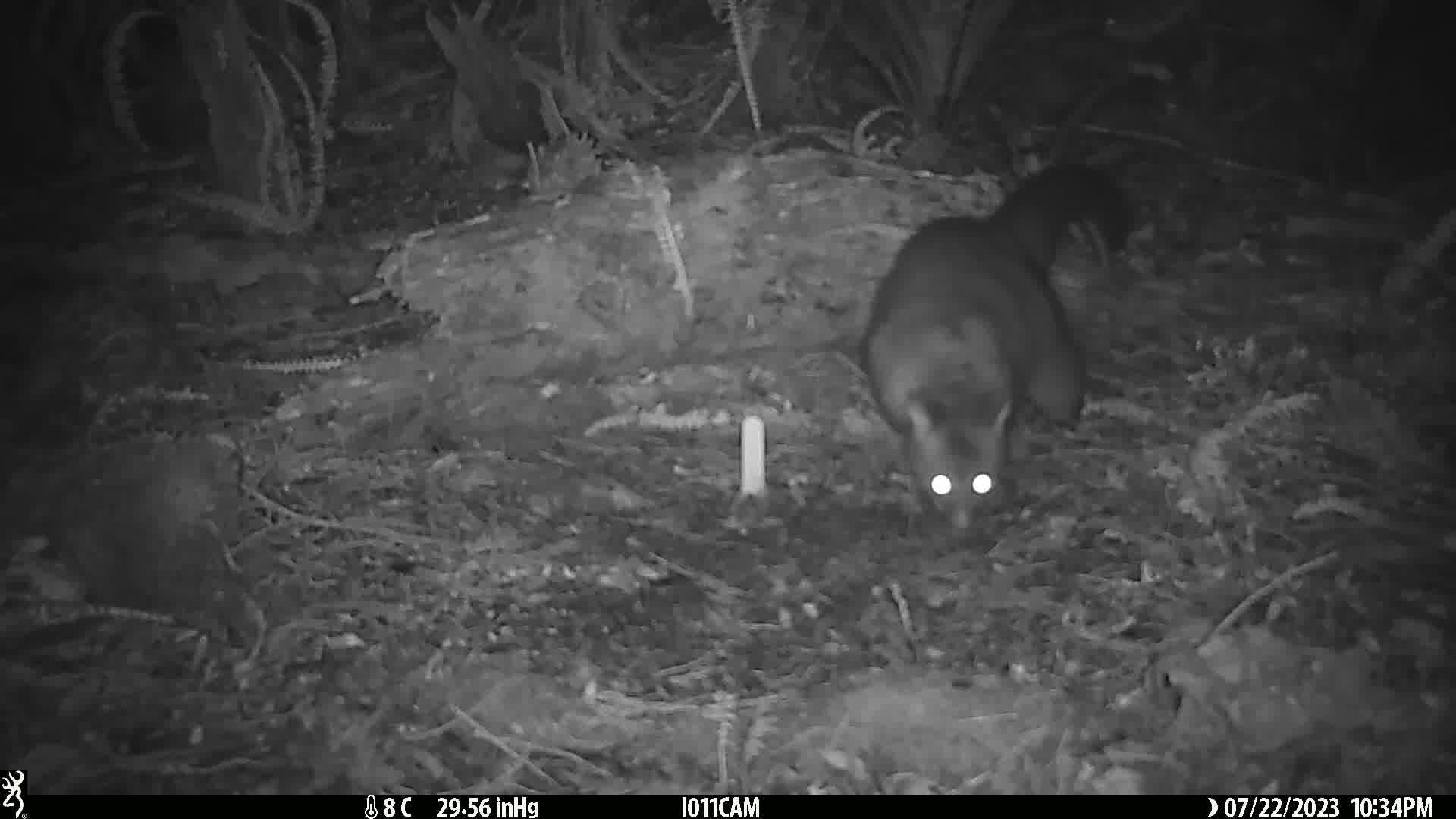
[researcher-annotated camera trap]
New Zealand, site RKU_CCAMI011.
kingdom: Animalia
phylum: Chordata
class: Mammalia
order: Diprotodontia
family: Phalangeridae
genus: Trichosurus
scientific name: Trichosurus vulpecula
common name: common brushtail possum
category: possum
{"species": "possum (common brushtail possum) (Trichosurus vulpecula)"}